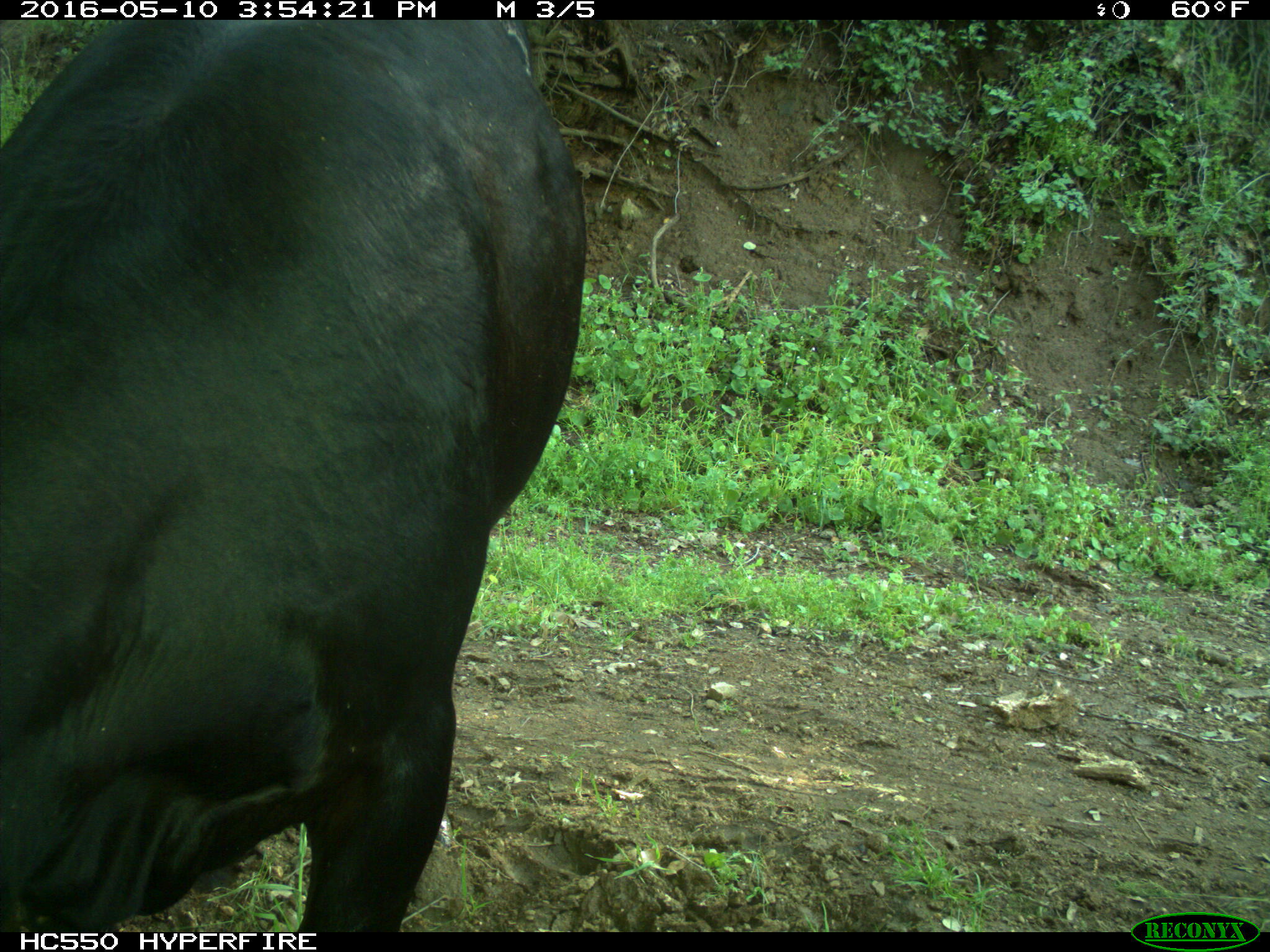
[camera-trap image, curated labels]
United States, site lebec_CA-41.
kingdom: Animalia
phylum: Chordata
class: Mammalia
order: Artiodactyla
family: Bovidae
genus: Bos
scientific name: Bos taurus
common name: domestic cow